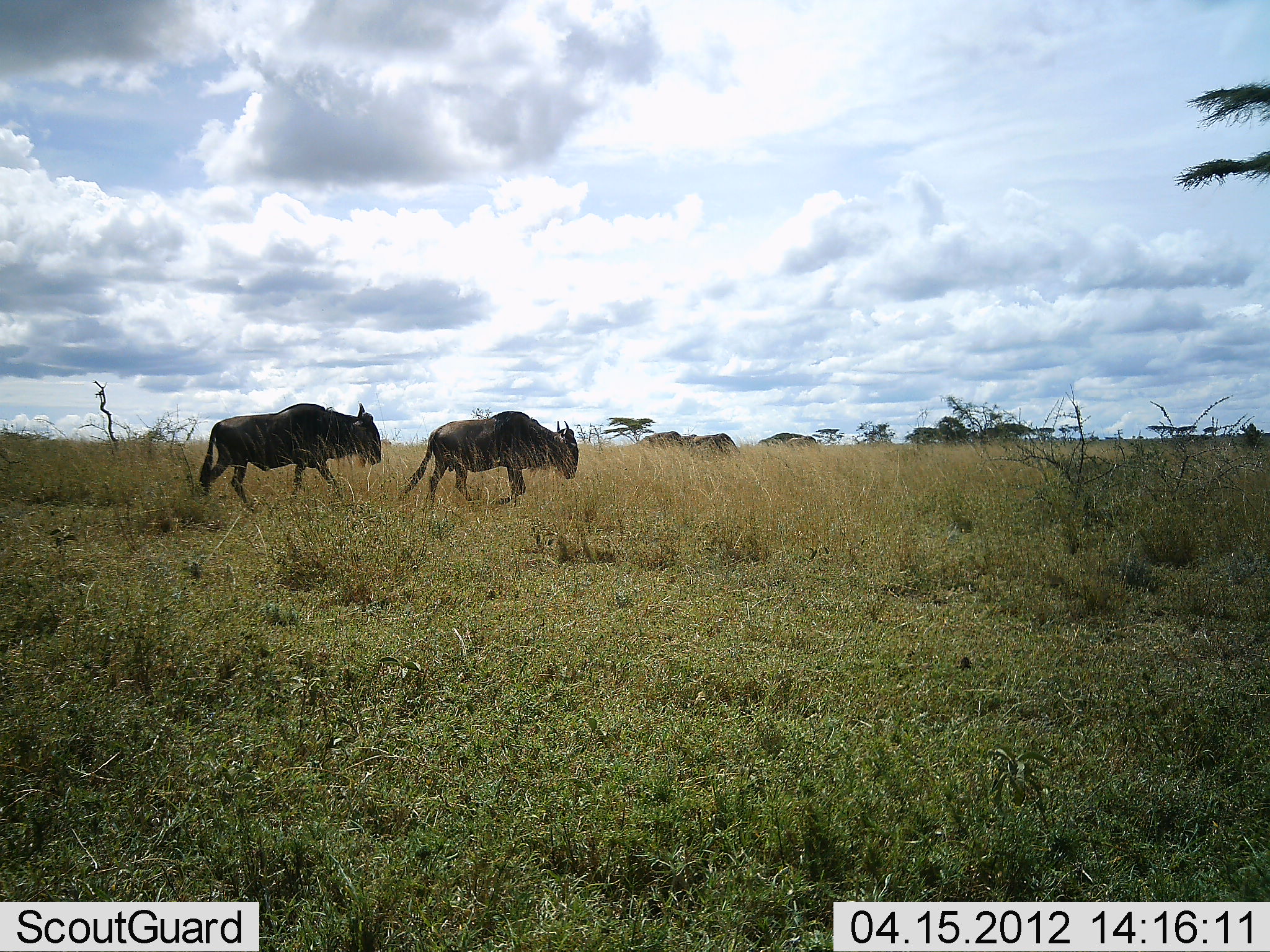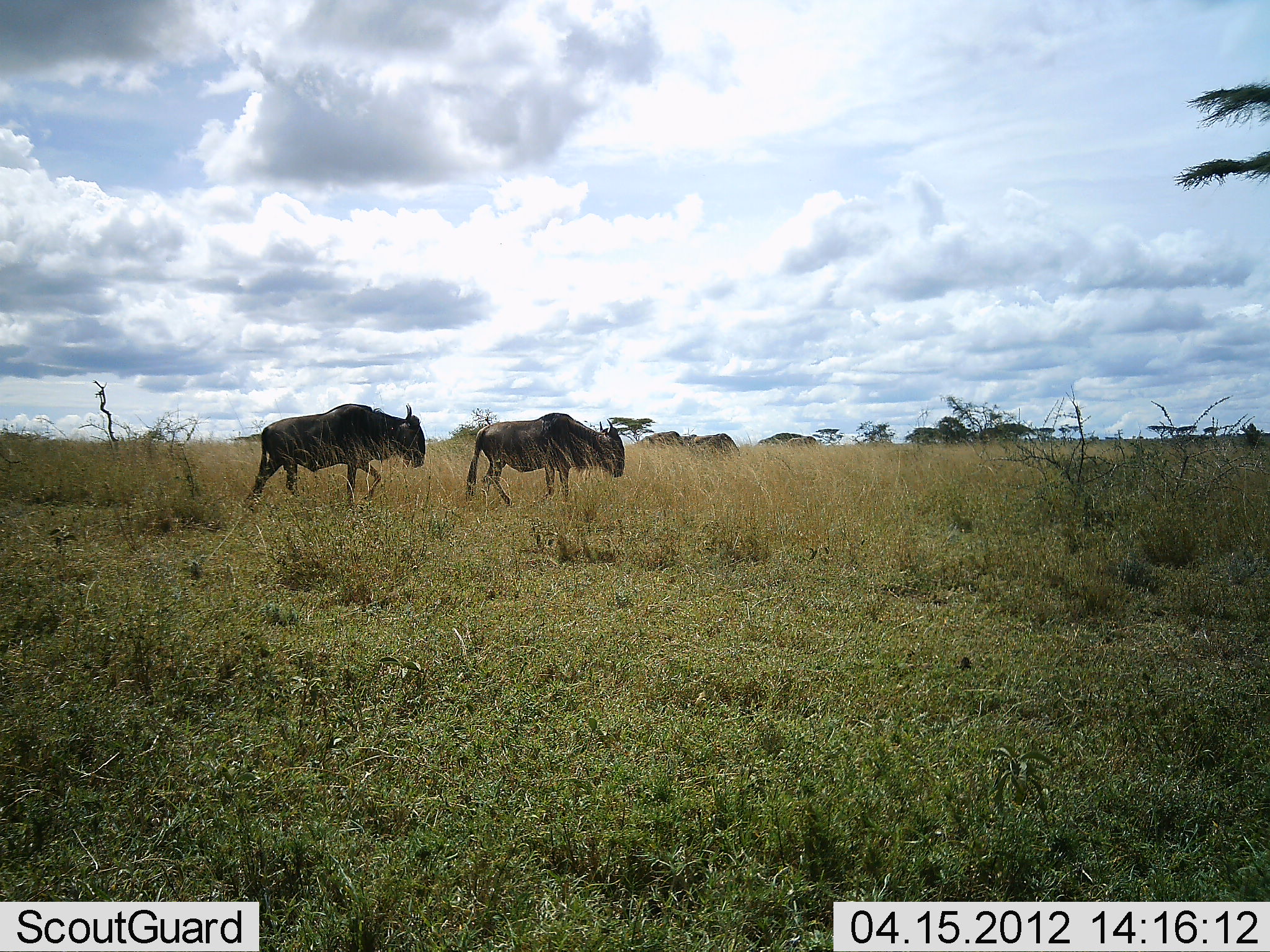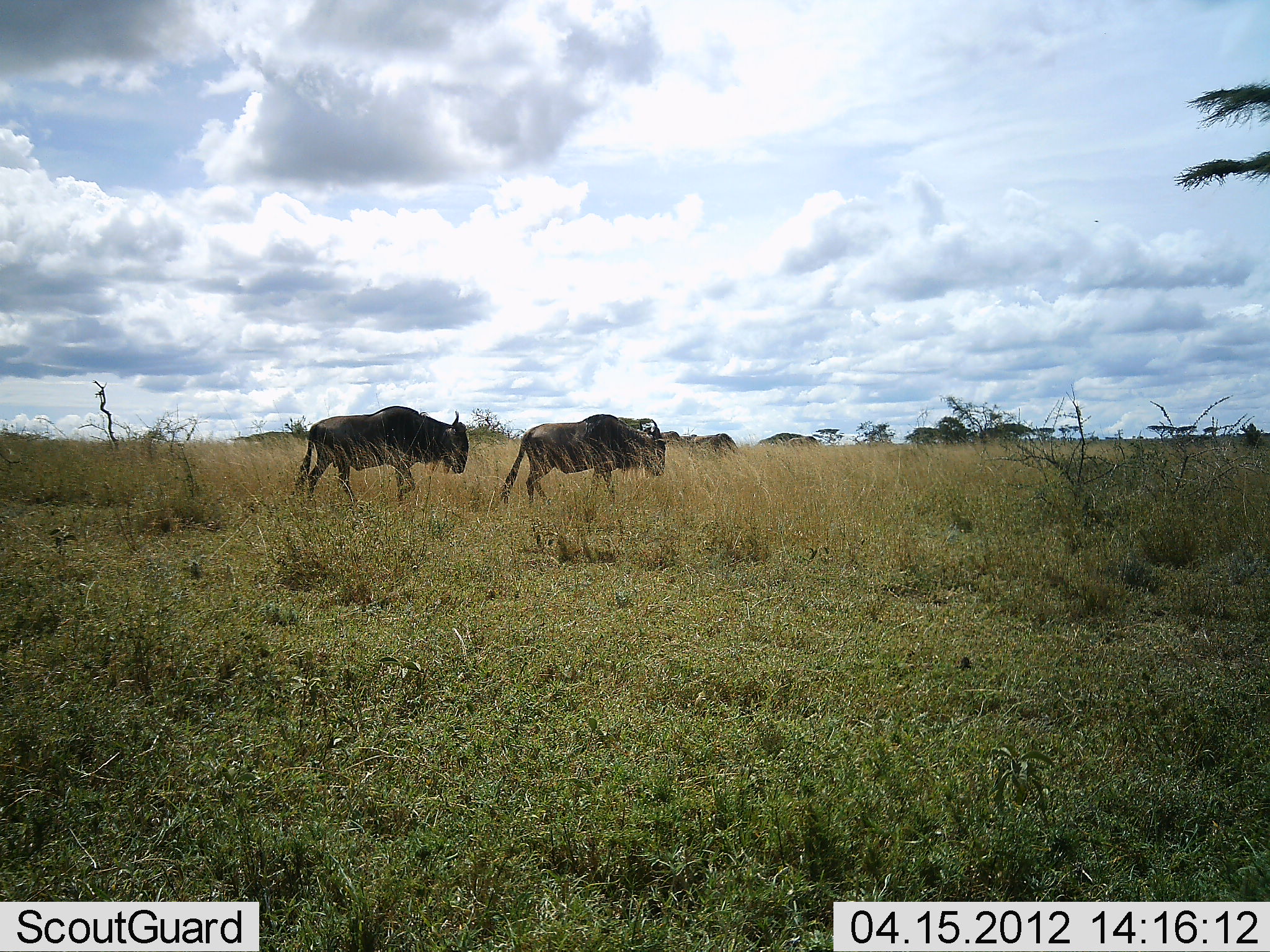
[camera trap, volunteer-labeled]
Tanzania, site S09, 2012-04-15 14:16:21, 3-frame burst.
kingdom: Animalia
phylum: Chordata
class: Mammalia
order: Artiodactyla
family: Bovidae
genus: Connochaetes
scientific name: Connochaetes taurinus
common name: blue wildebeest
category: wildebeest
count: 2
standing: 7%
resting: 0%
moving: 93%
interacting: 0%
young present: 0%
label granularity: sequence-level